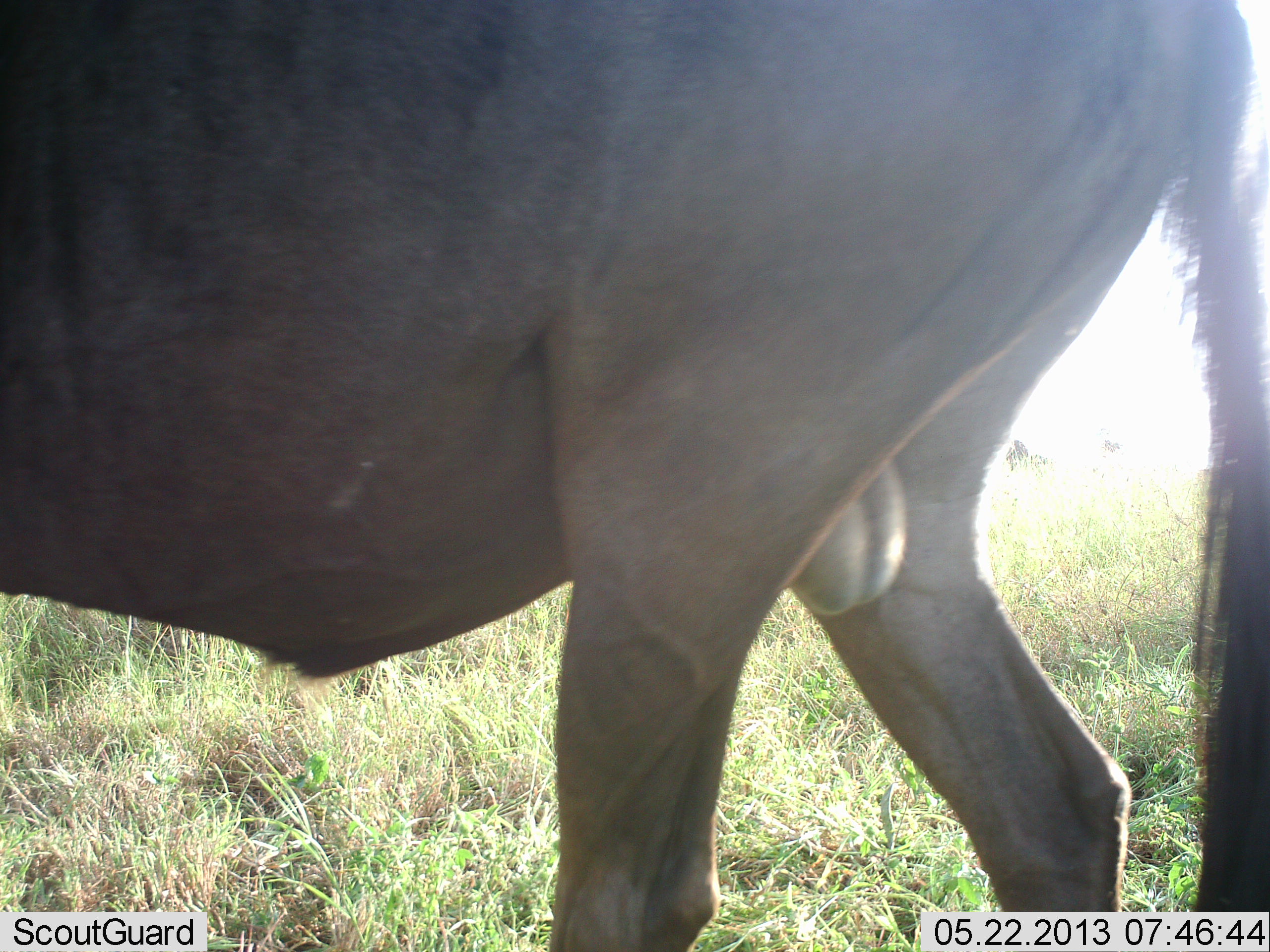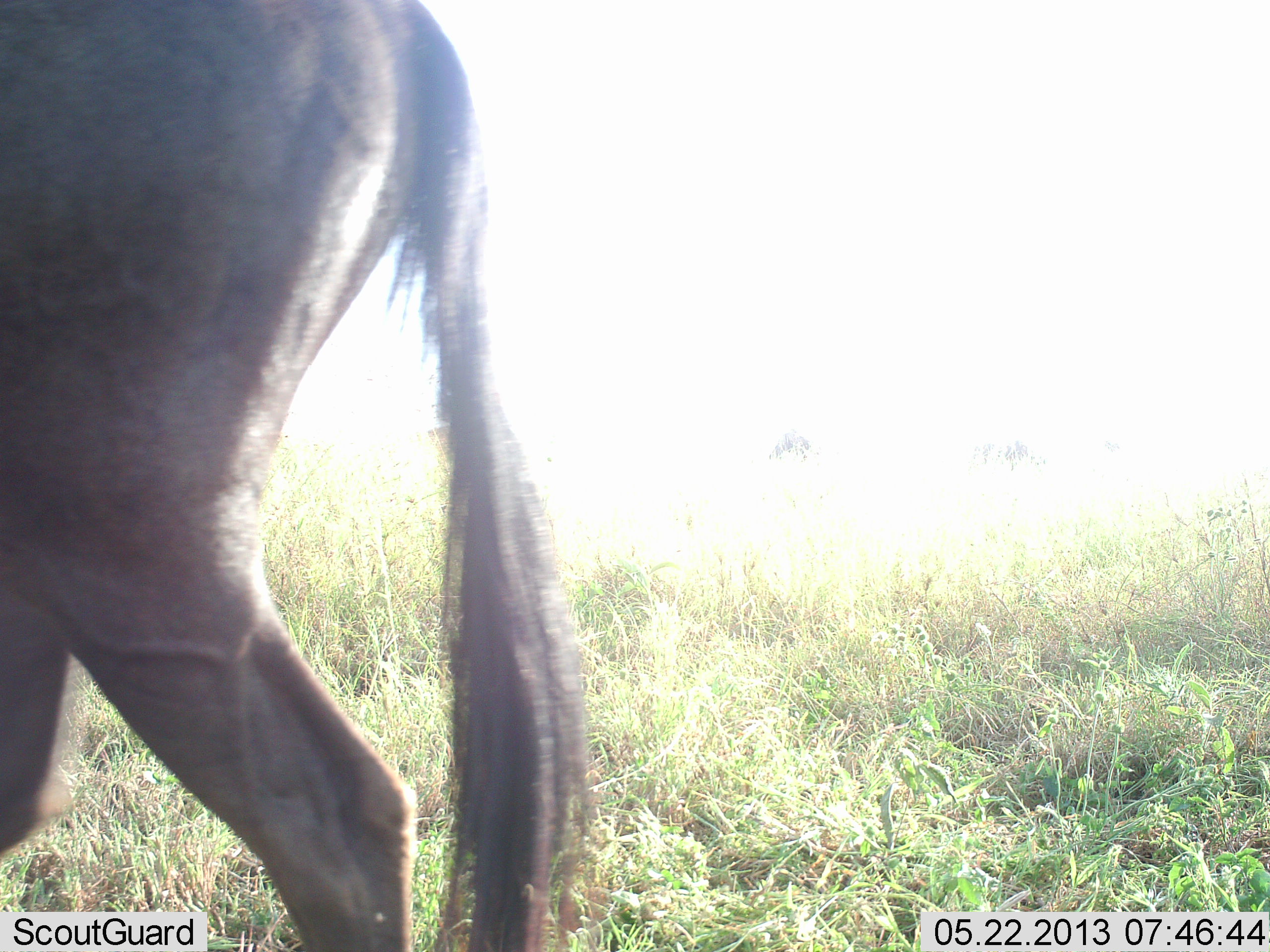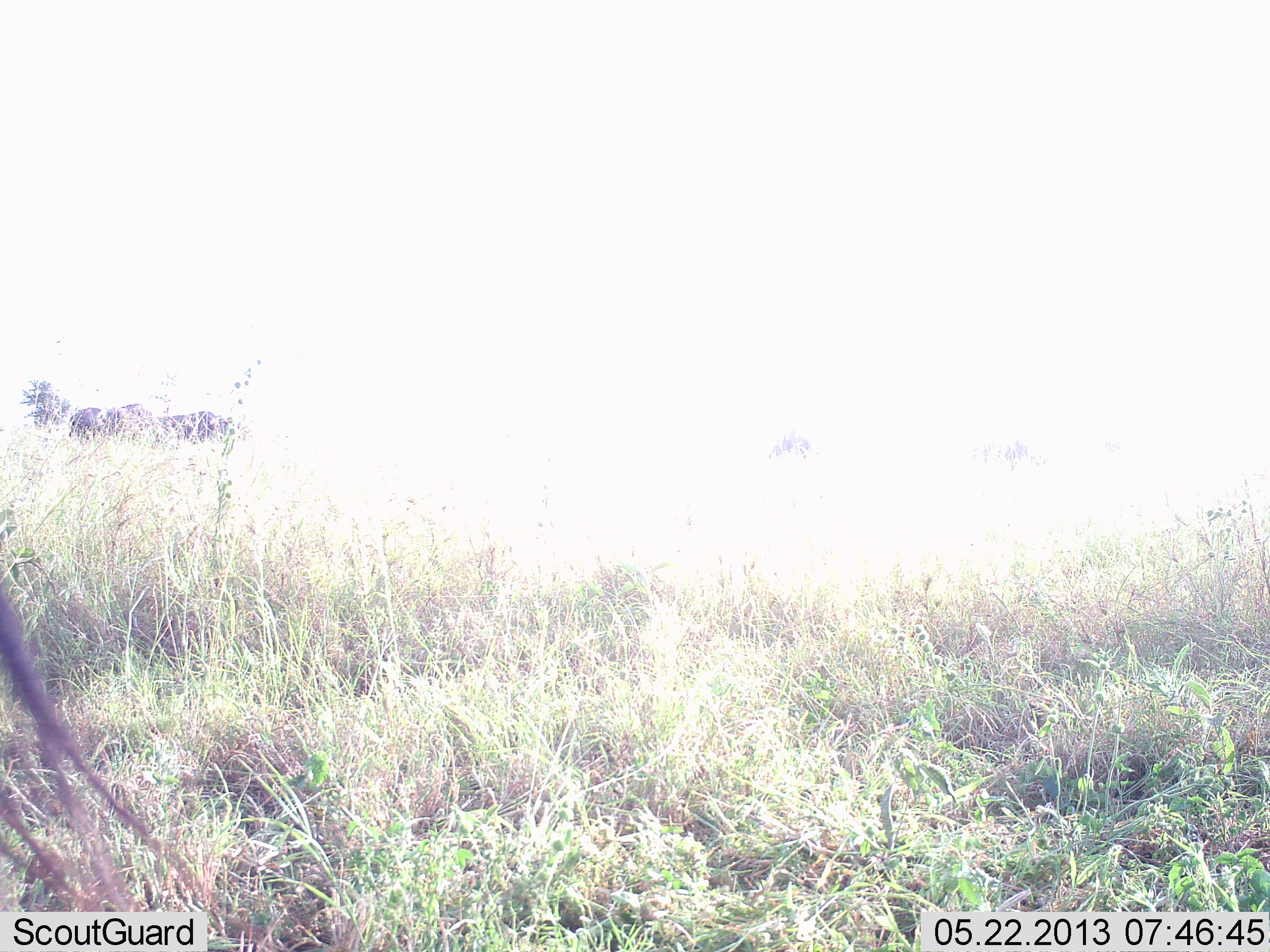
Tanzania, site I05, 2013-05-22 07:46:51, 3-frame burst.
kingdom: Animalia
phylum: Chordata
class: Mammalia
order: Artiodactyla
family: Bovidae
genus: Connochaetes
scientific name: Connochaetes taurinus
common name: blue wildebeest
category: wildebeest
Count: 1.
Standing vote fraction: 36%.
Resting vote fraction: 0%.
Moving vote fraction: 86%.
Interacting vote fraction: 0%.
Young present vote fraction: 0%.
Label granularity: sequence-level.